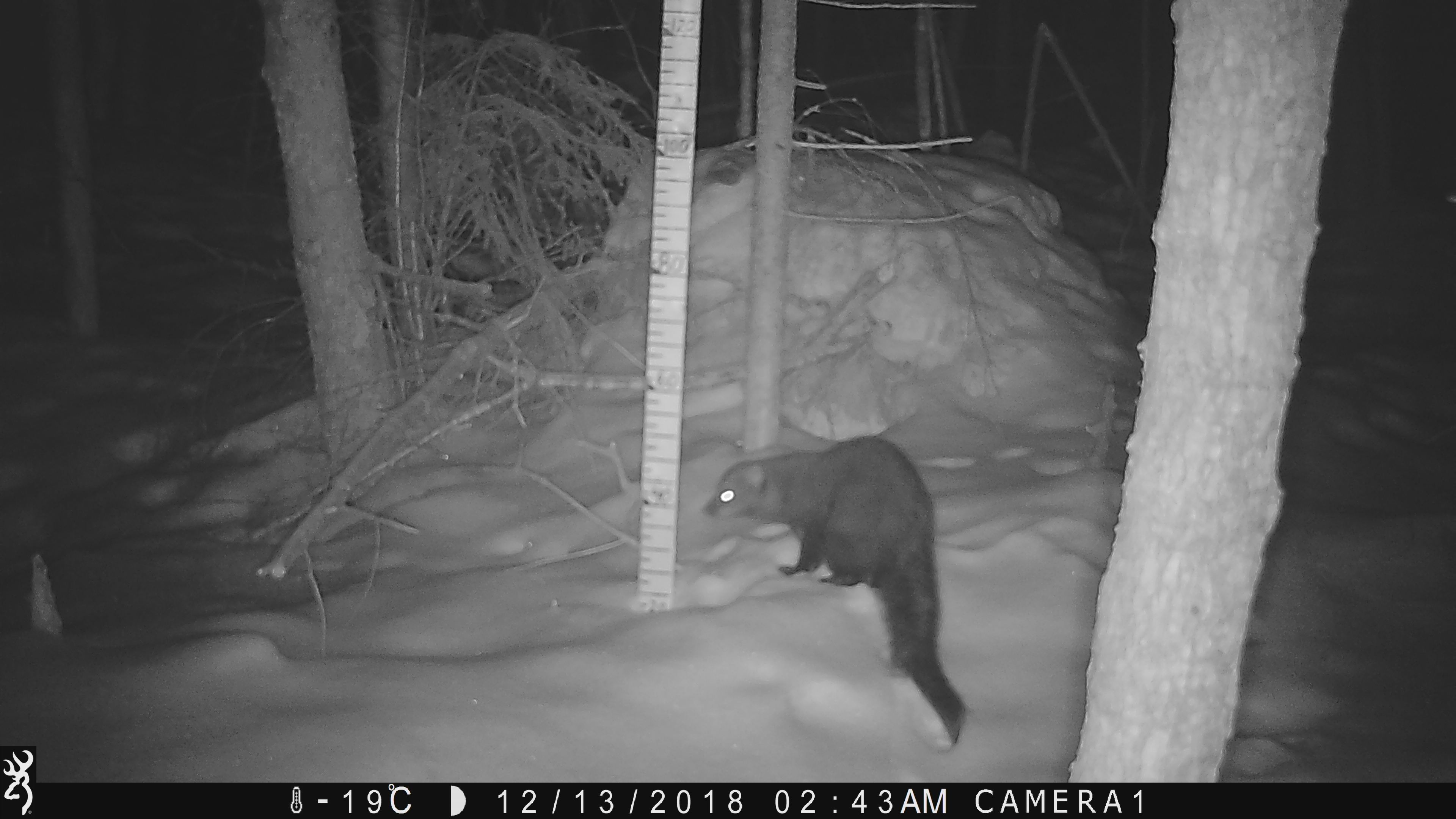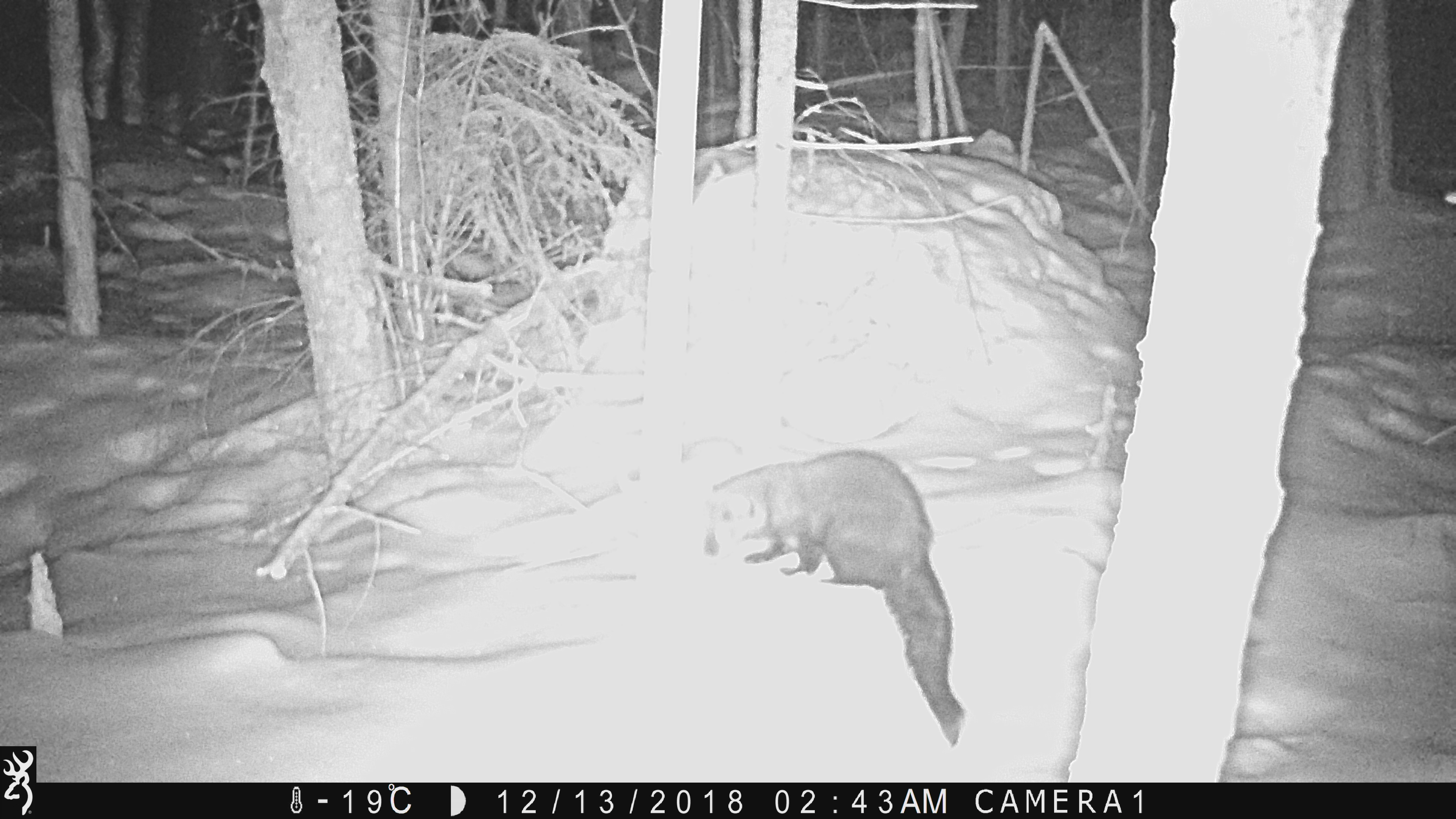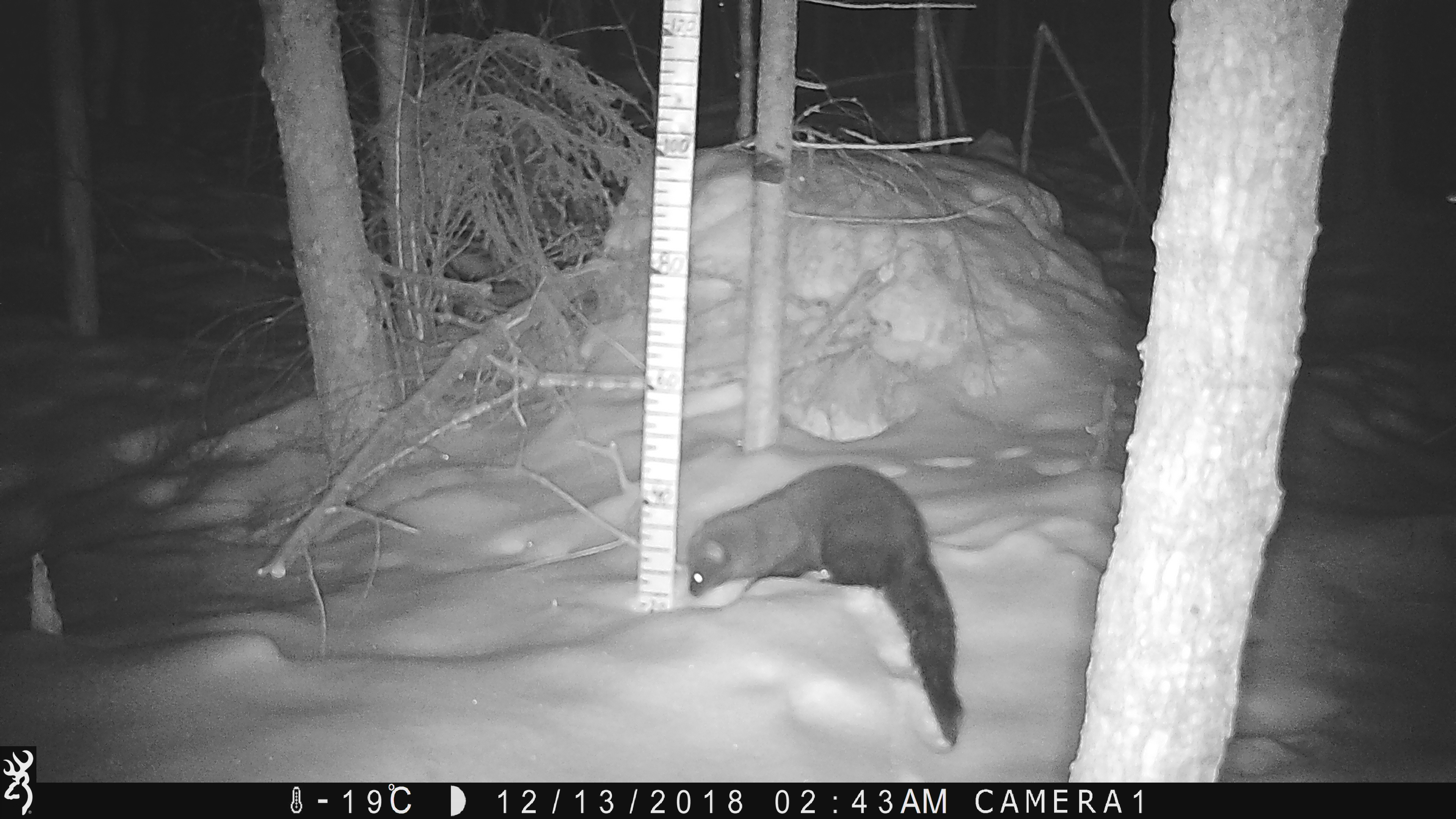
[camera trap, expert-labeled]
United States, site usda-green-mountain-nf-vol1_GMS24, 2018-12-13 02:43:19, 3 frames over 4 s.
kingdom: Animalia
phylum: Chordata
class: Mammalia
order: Carnivora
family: Mustelidae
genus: Pekania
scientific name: Pekania pennanti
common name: fisher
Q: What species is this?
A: Fisher (Pekania pennanti).